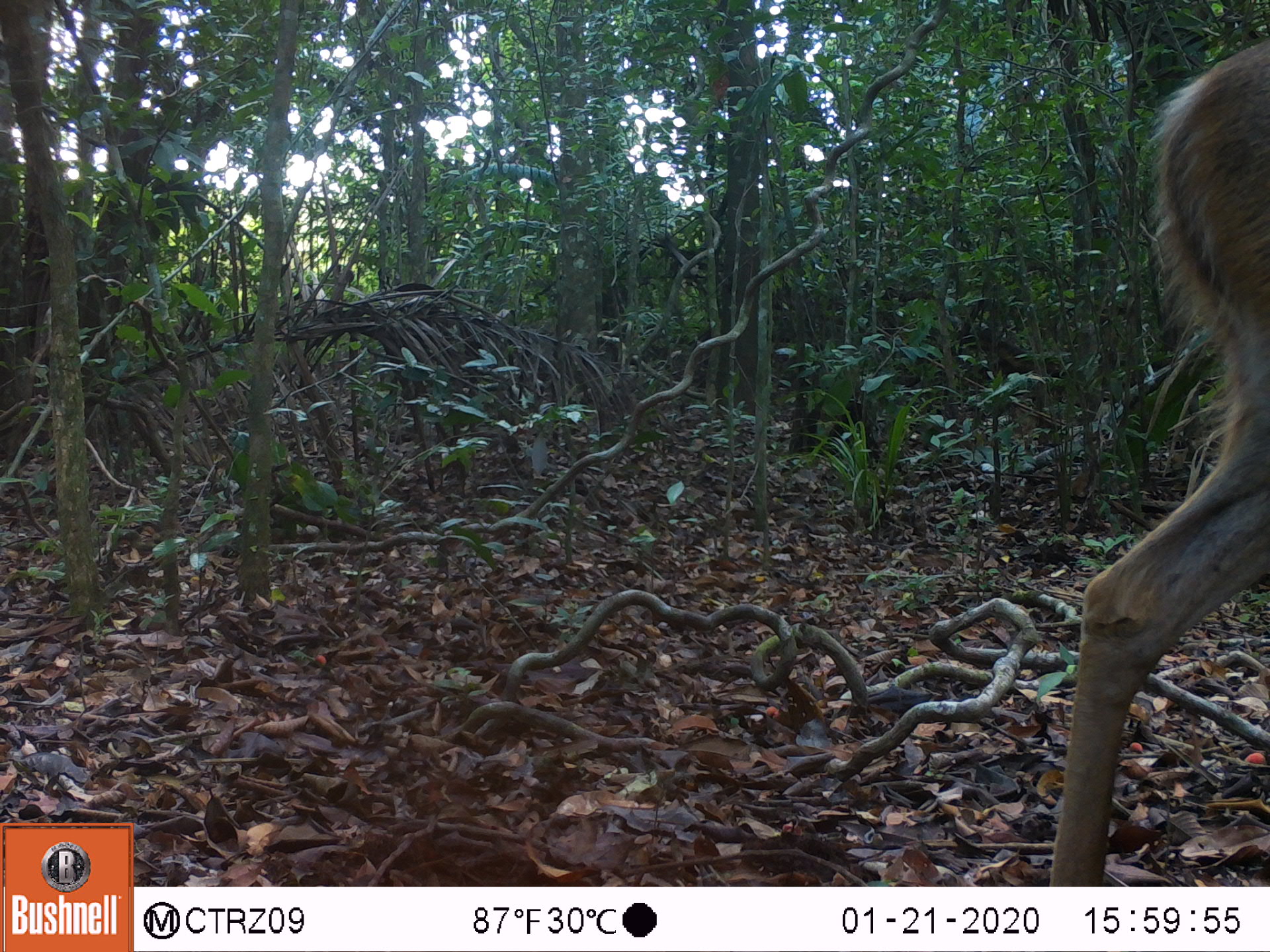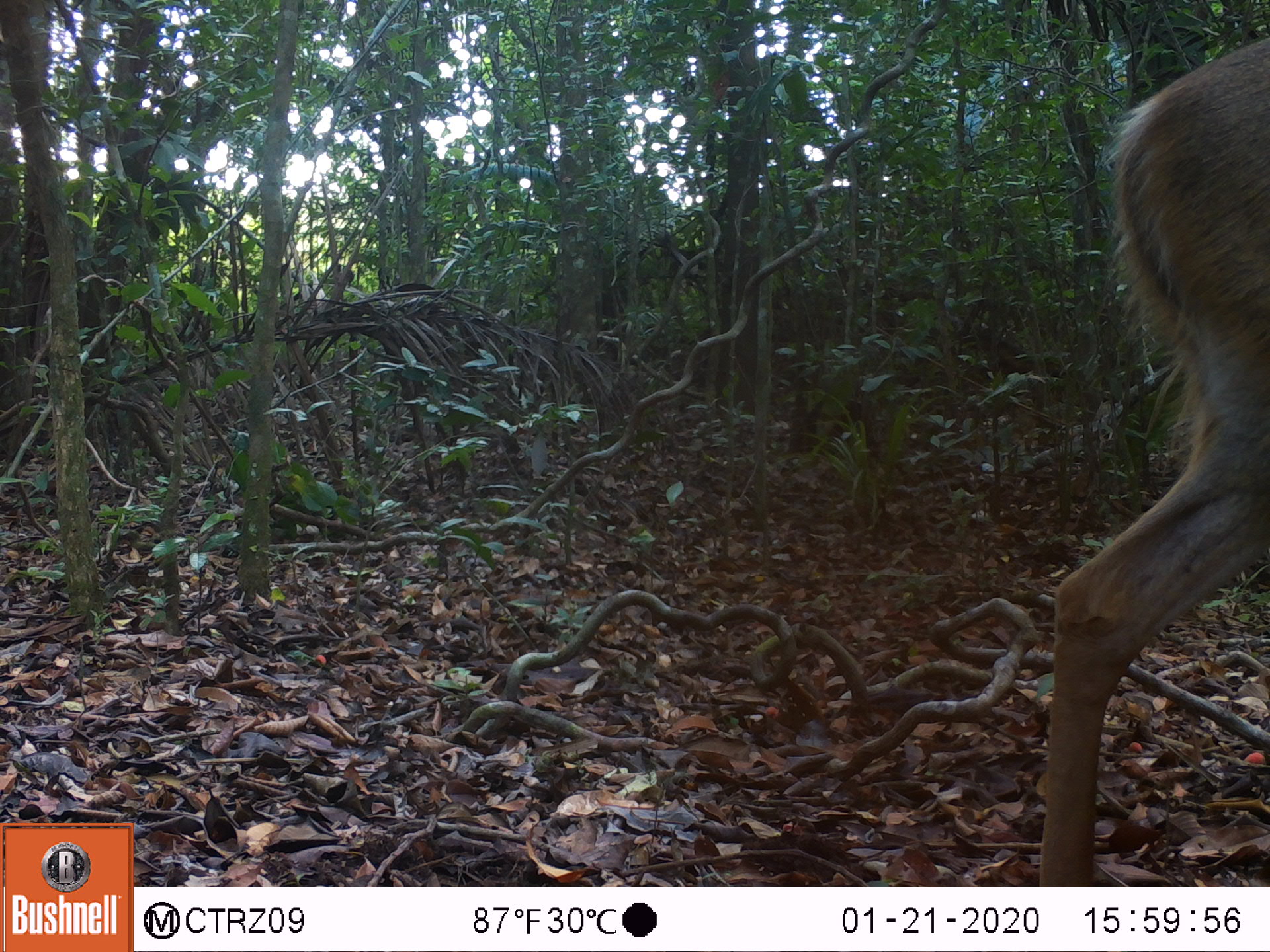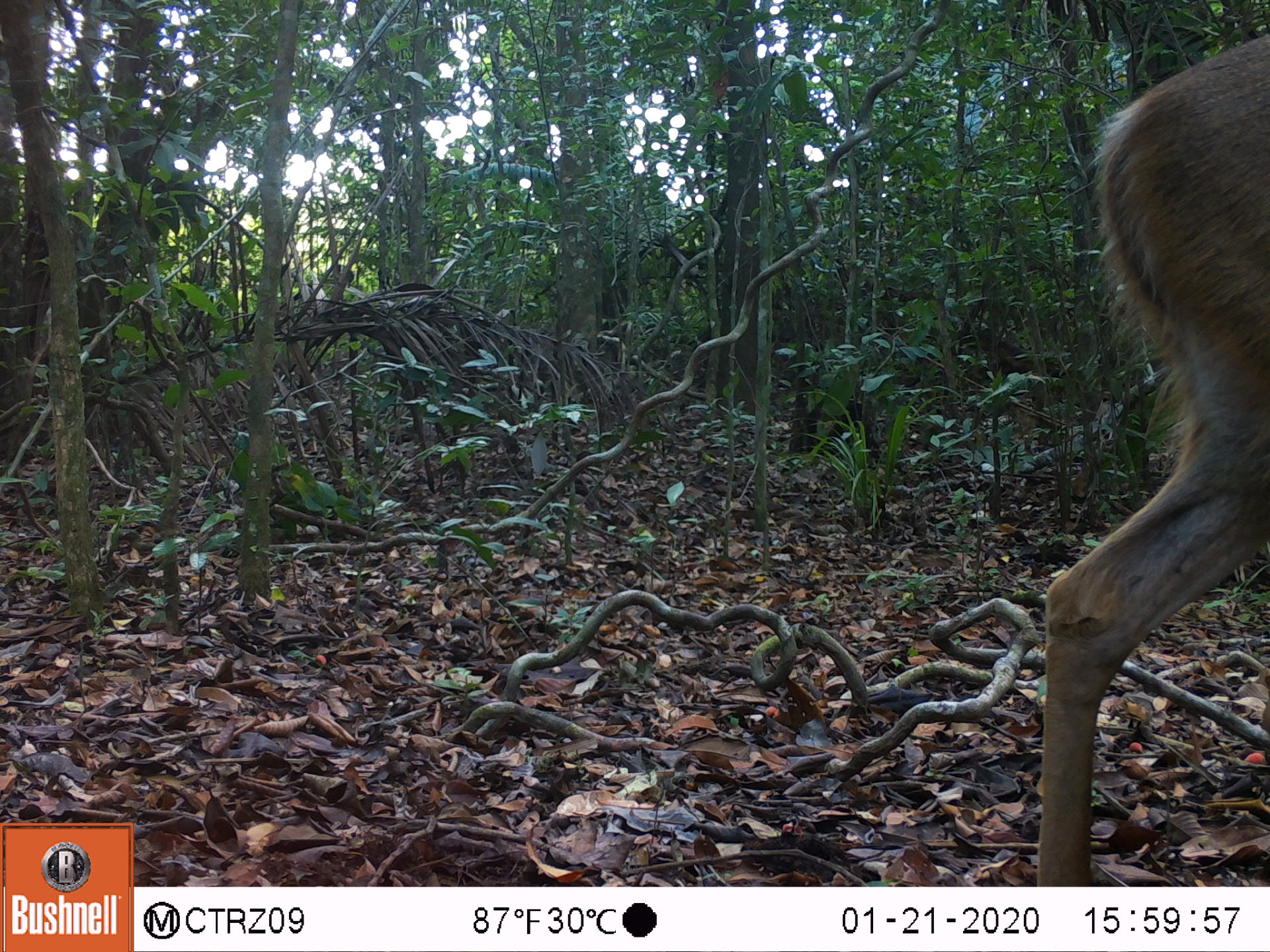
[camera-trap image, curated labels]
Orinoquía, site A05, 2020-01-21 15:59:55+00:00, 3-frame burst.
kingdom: Animalia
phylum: Chordata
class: Mammalia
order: Artiodactyla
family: Cervidae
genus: Odocoileus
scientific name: Odocoileus virginianus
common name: white-tailed deer